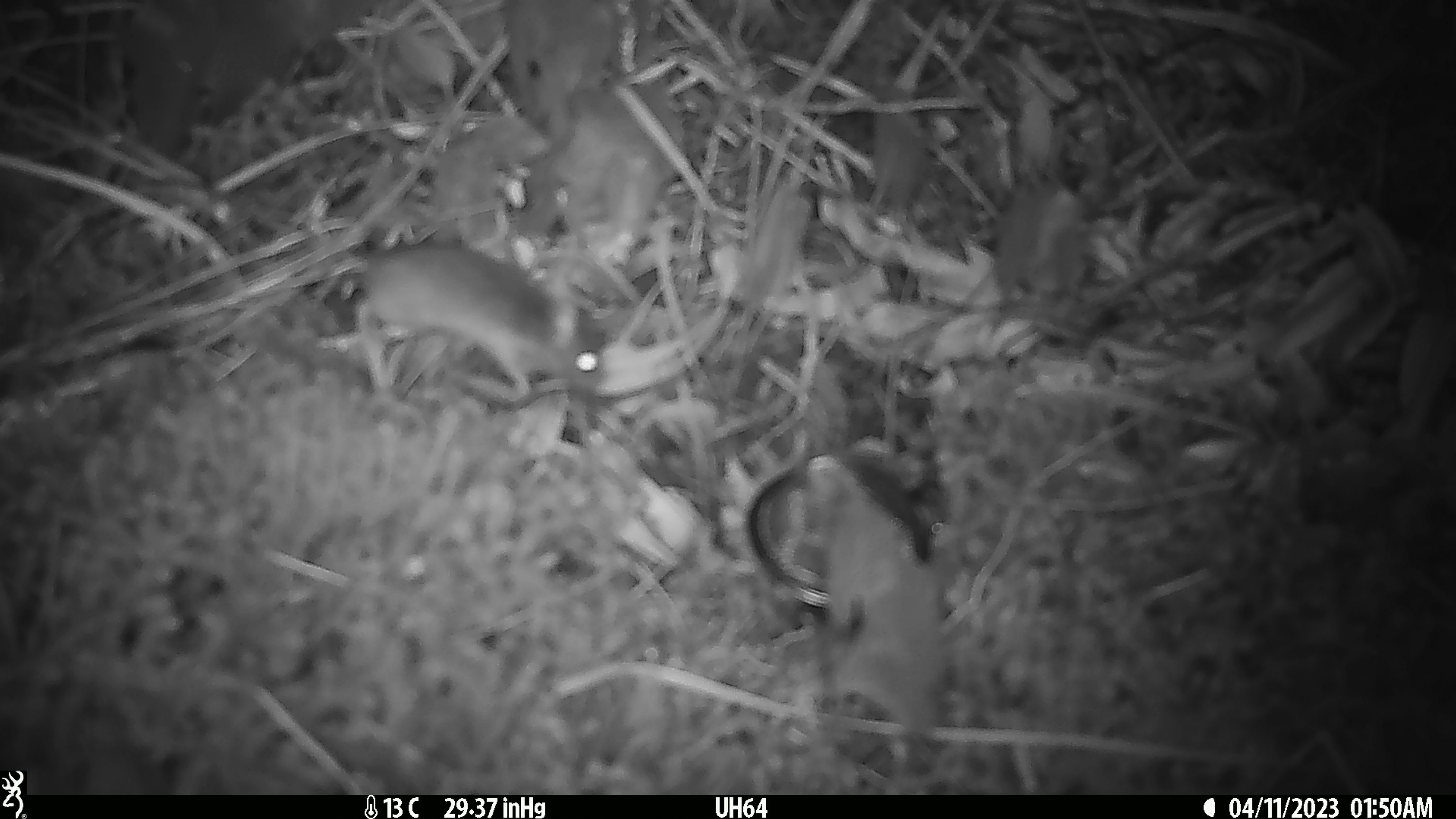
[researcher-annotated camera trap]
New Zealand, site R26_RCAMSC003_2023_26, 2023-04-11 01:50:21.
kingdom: Animalia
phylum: Chordata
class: Mammalia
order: Rodentia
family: Muridae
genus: Mus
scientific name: Mus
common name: mouse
Mouse (Mus).